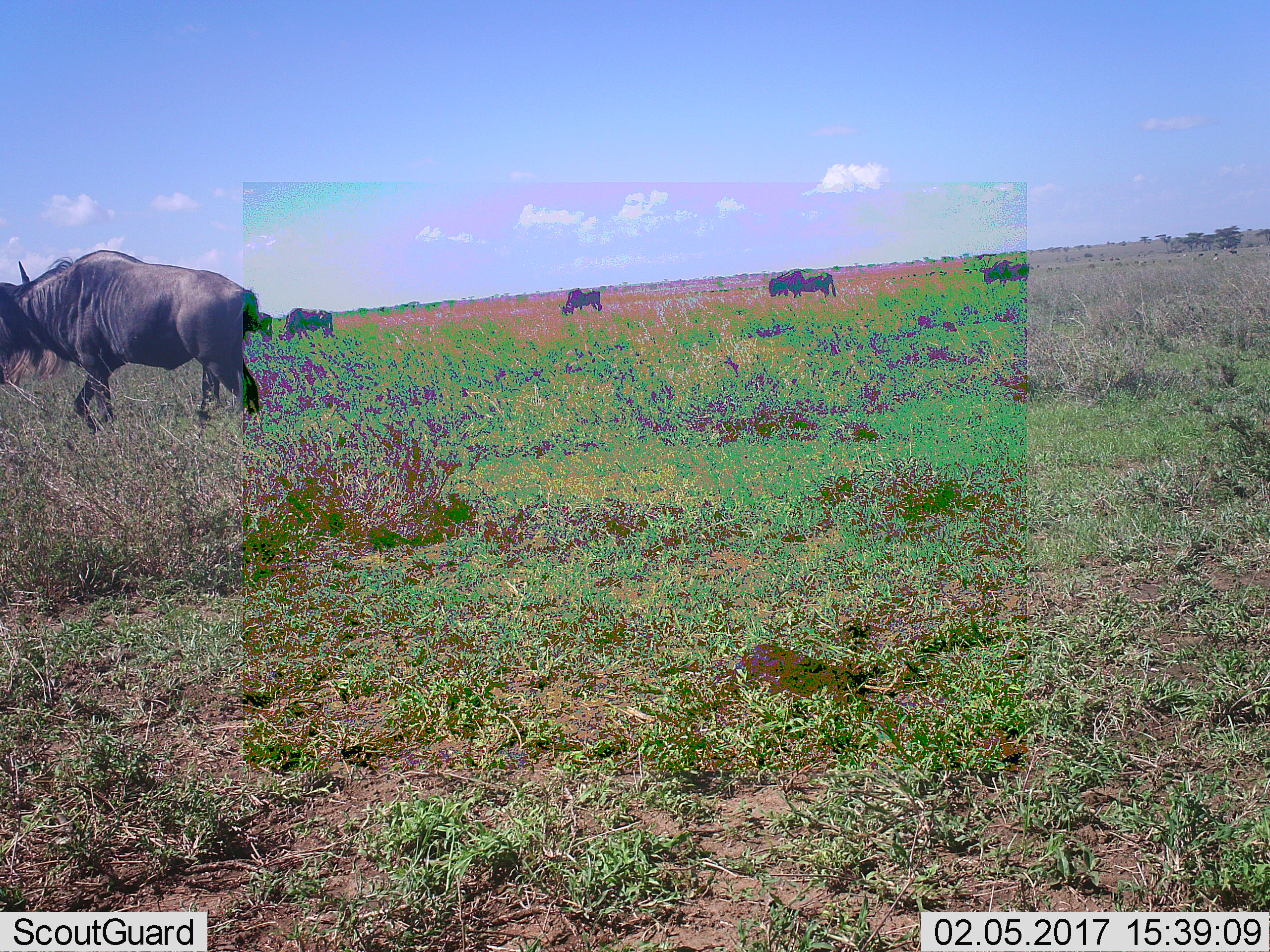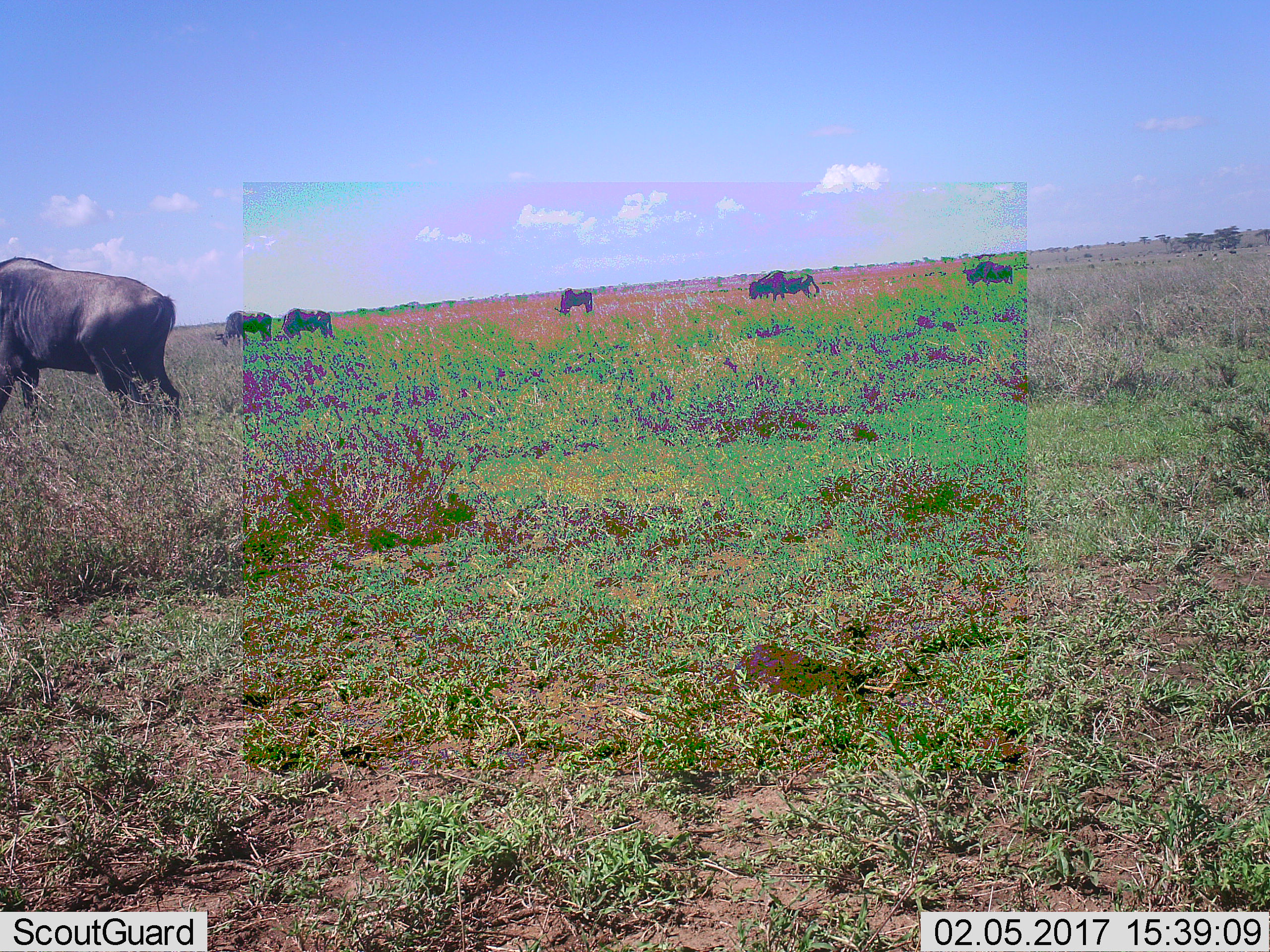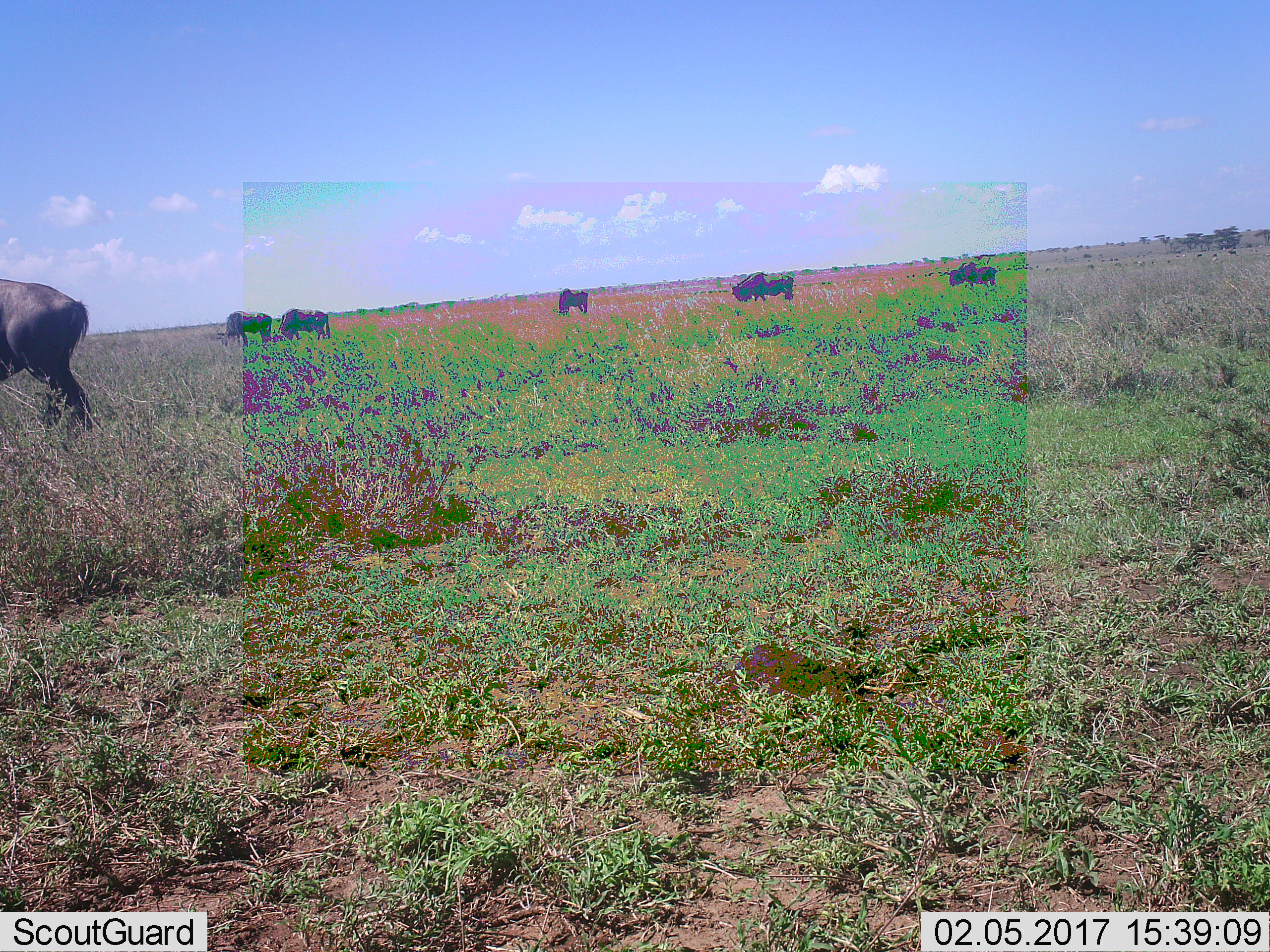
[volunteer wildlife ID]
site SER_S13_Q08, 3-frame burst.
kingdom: Animalia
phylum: Chordata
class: Mammalia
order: Artiodactyla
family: Bovidae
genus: Connochaetes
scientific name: Connochaetes taurinus taurinus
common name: blue wildebeest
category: wildebeestblue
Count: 9.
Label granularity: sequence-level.